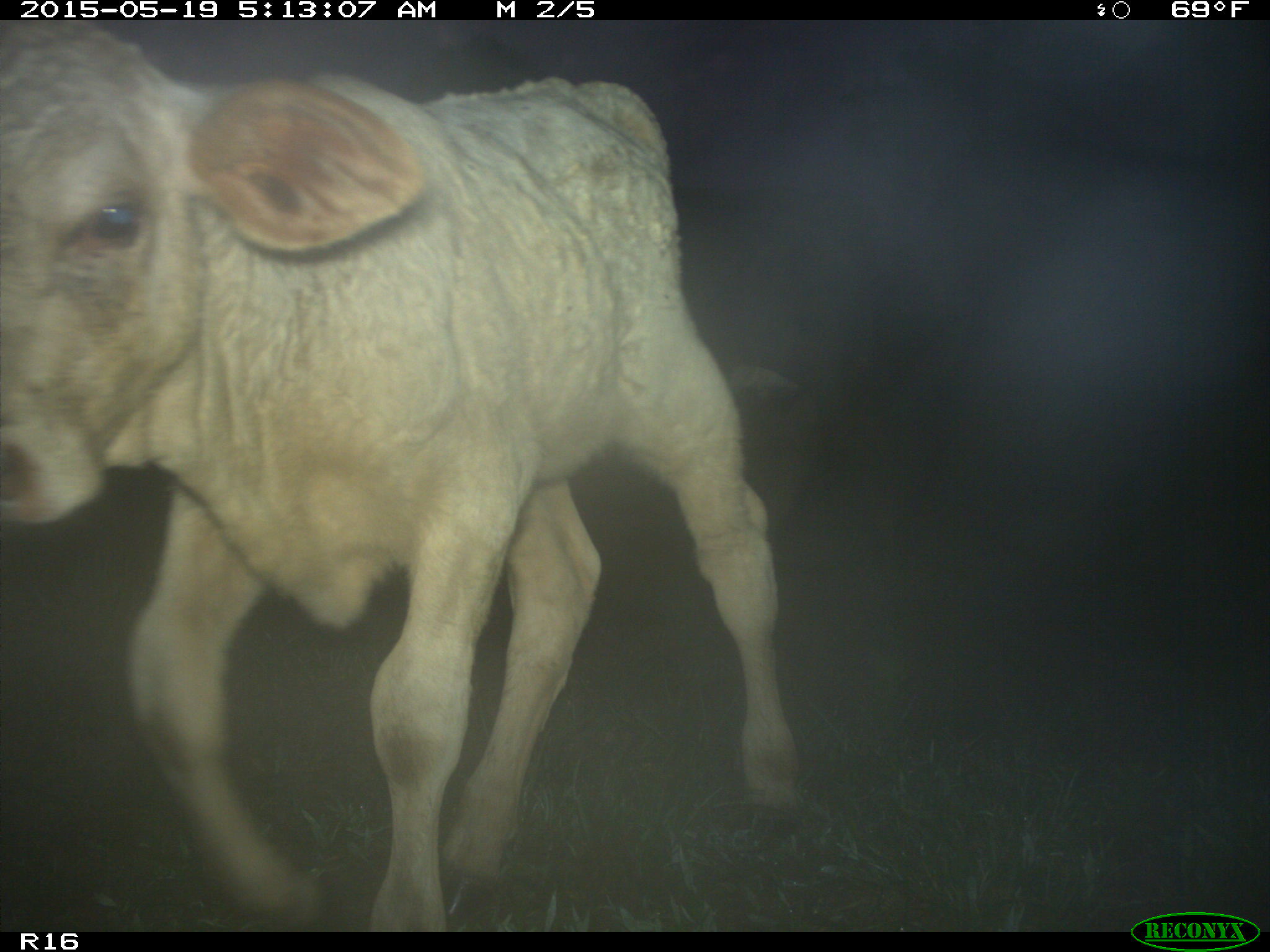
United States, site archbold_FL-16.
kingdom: Animalia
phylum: Chordata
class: Mammalia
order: Artiodactyla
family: Bovidae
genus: Bos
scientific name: Bos taurus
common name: domestic cow